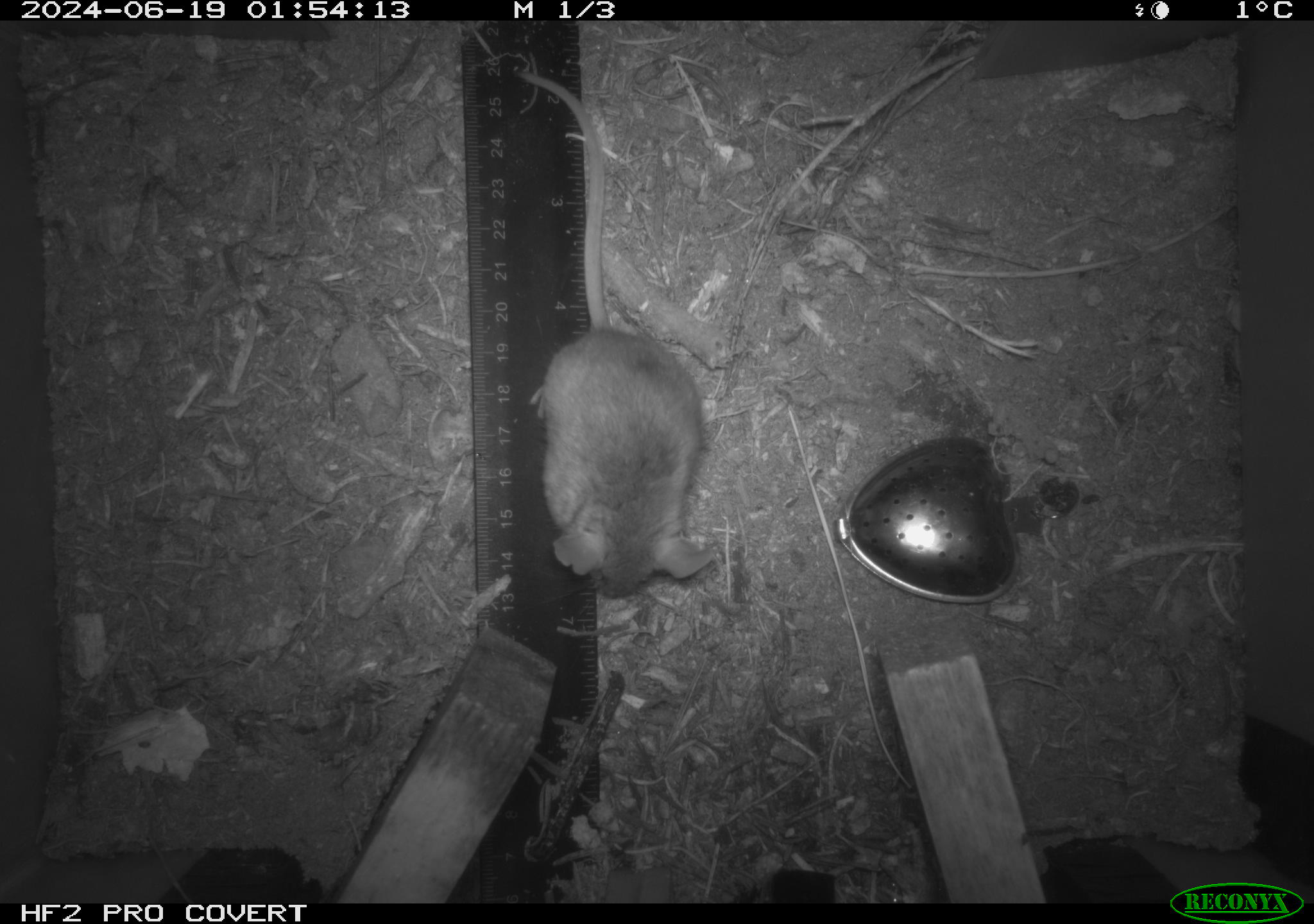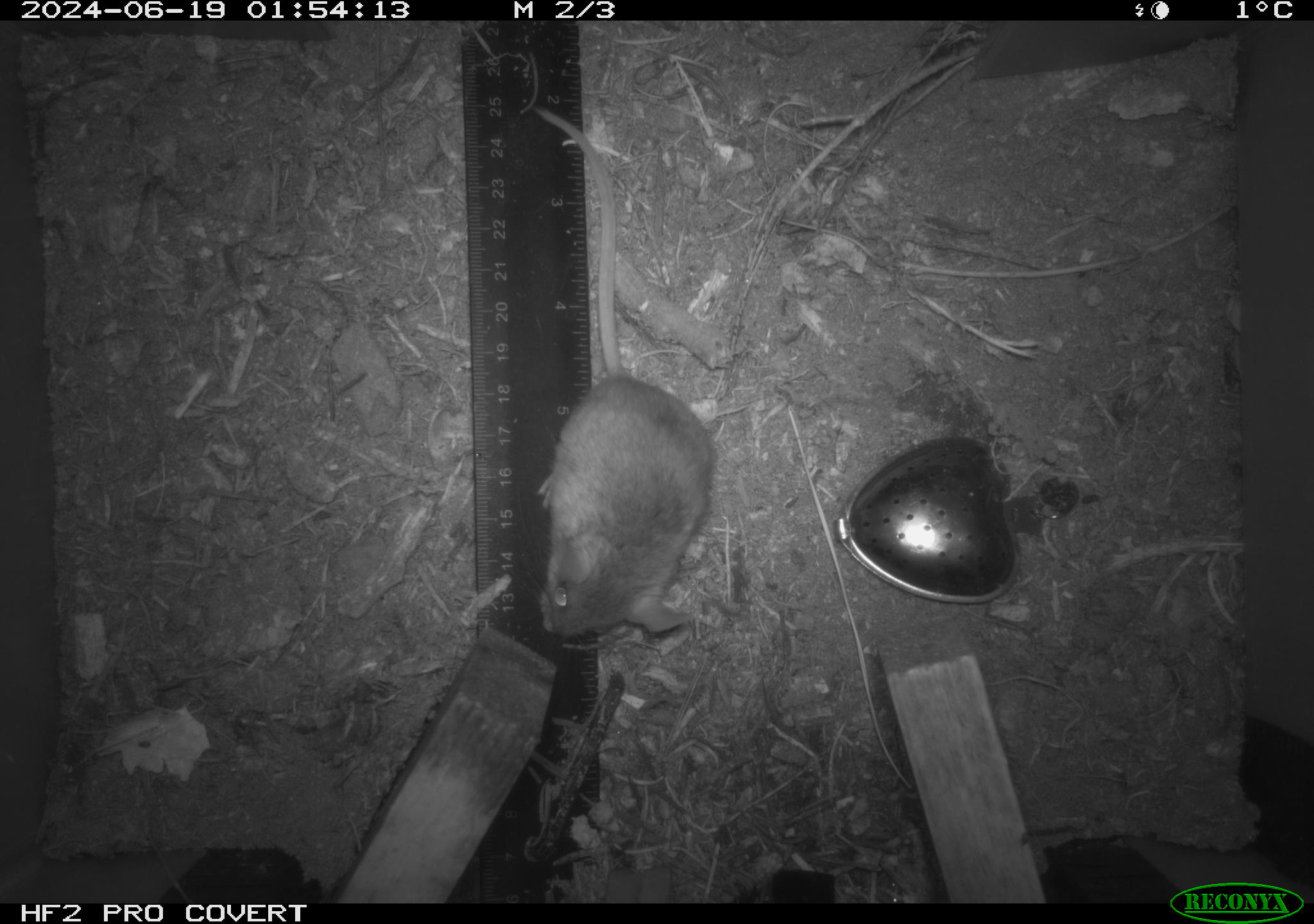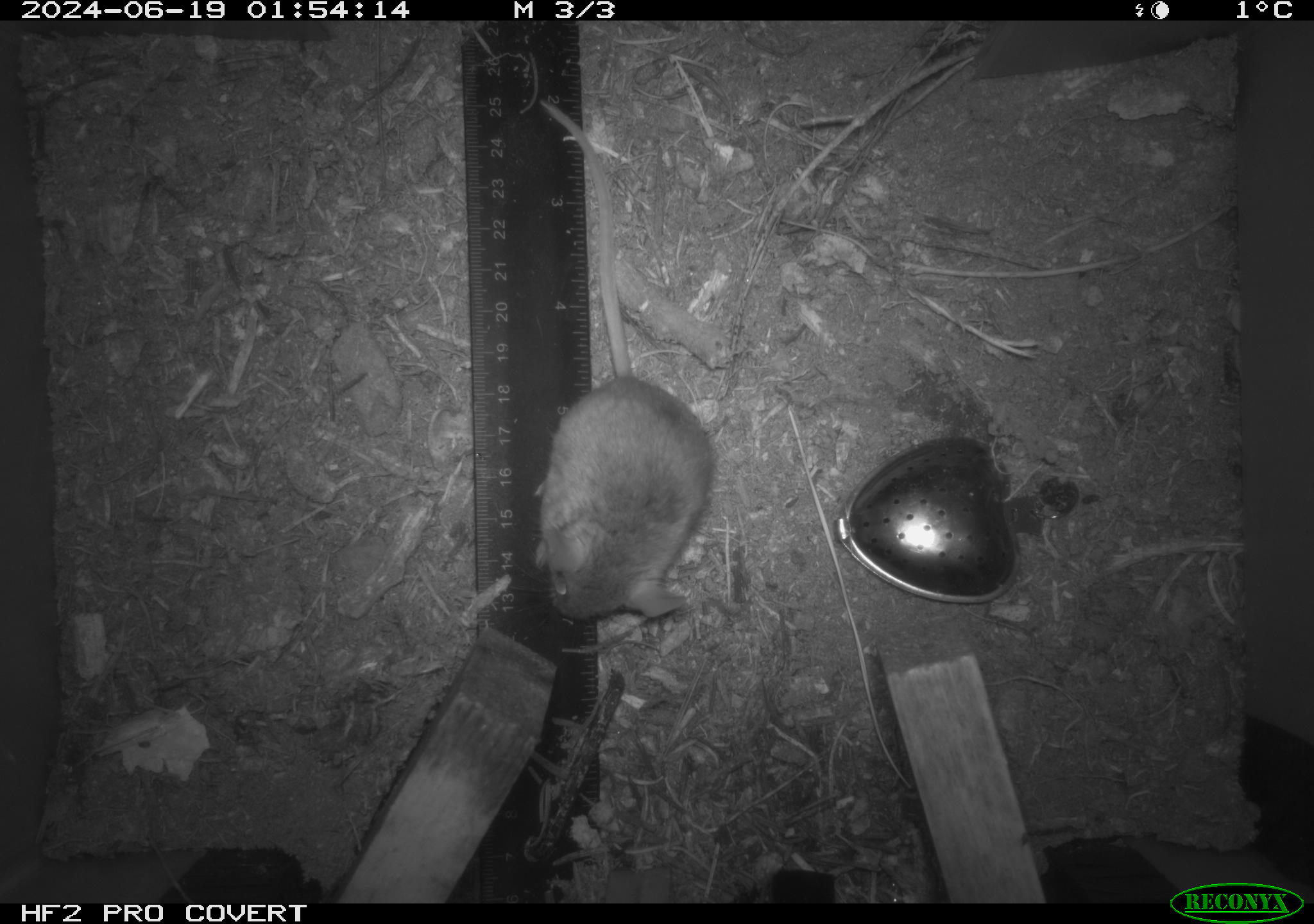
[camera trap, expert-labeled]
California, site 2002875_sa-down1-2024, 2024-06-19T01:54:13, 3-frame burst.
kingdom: Animalia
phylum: Chordata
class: Mammalia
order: Rodentia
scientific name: Rodentia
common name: rodent